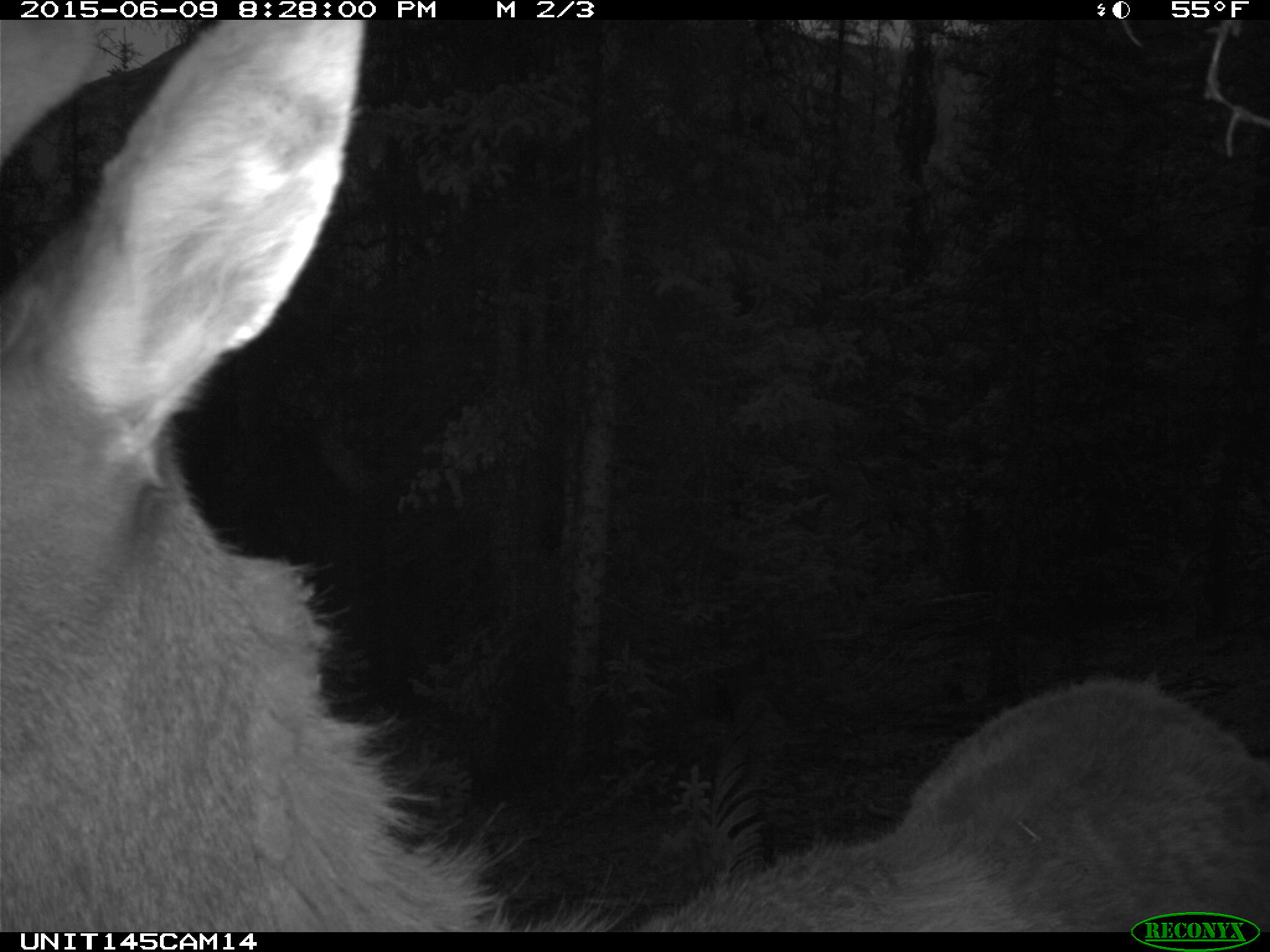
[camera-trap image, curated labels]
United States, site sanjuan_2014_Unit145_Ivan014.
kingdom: Animalia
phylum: Chordata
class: Mammalia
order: Artiodactyla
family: Cervidae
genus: Cervus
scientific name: Cervus elaphus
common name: red deer